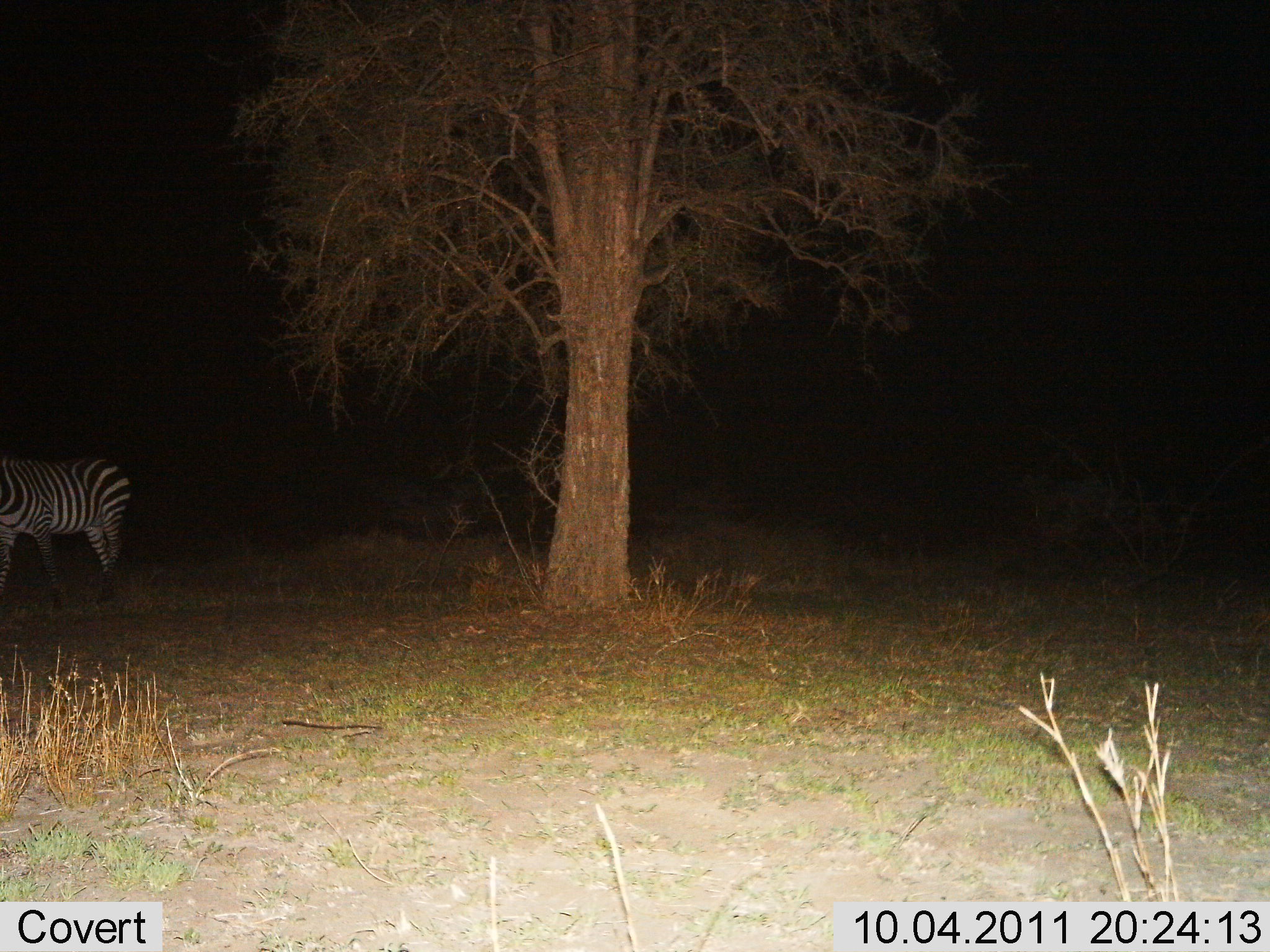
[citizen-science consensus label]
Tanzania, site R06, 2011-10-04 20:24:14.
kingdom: Animalia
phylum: Chordata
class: Mammalia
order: Perissodactyla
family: Equidae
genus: Equus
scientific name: Equus quagga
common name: plains zebra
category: zebra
Zebra (plains zebra) (Equus quagga), count 1. Behavior (volunteer vote fractions): standing 75%, resting 0%, moving 25%, interacting 0%. Young present (vote fraction): 0%. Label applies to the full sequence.